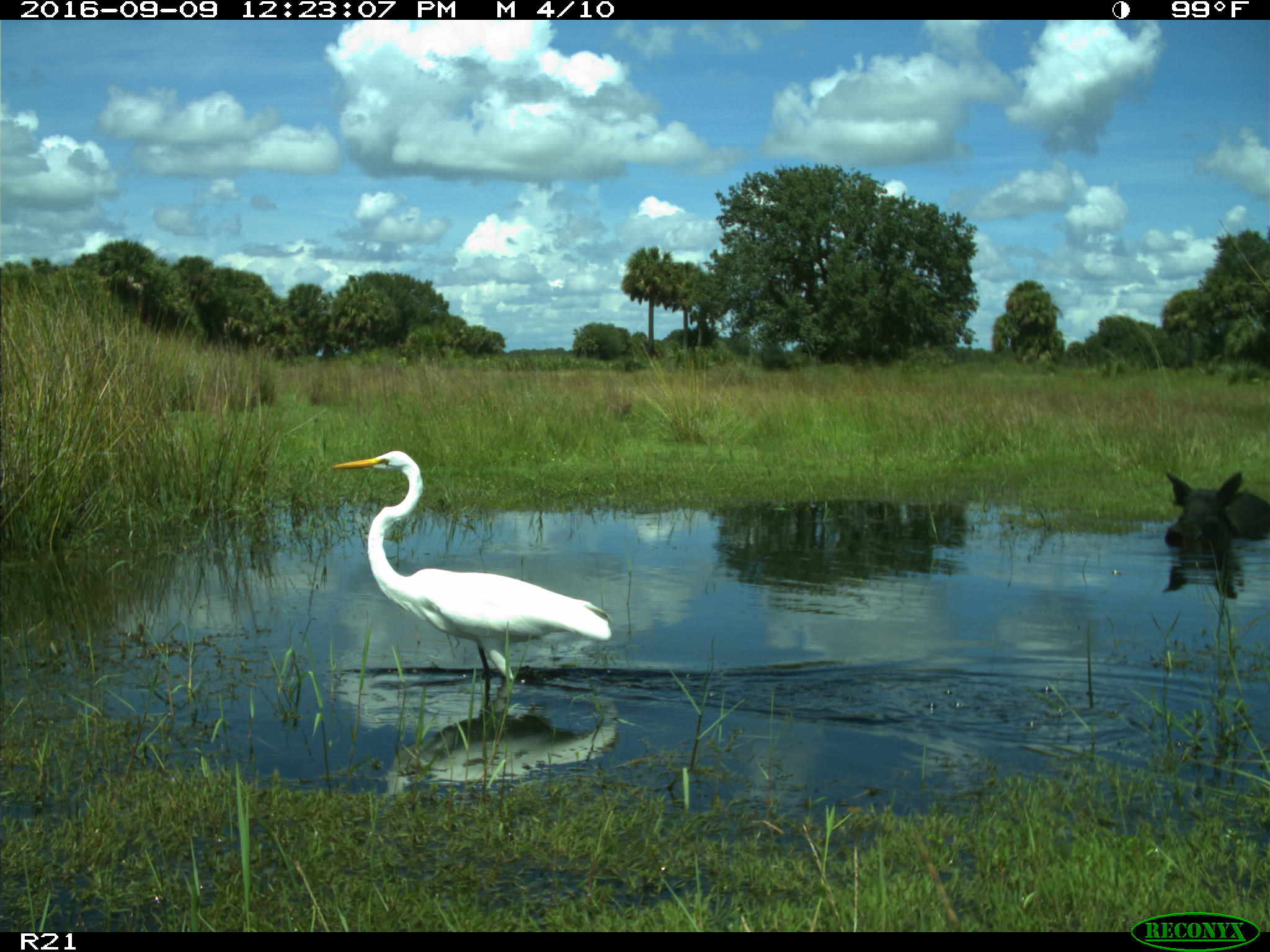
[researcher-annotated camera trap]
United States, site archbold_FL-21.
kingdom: Animalia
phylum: Chordata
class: Mammalia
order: Artiodactyla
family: Suidae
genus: Sus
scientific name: Sus scrofa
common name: wild boar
Sus scrofa (wild boar).